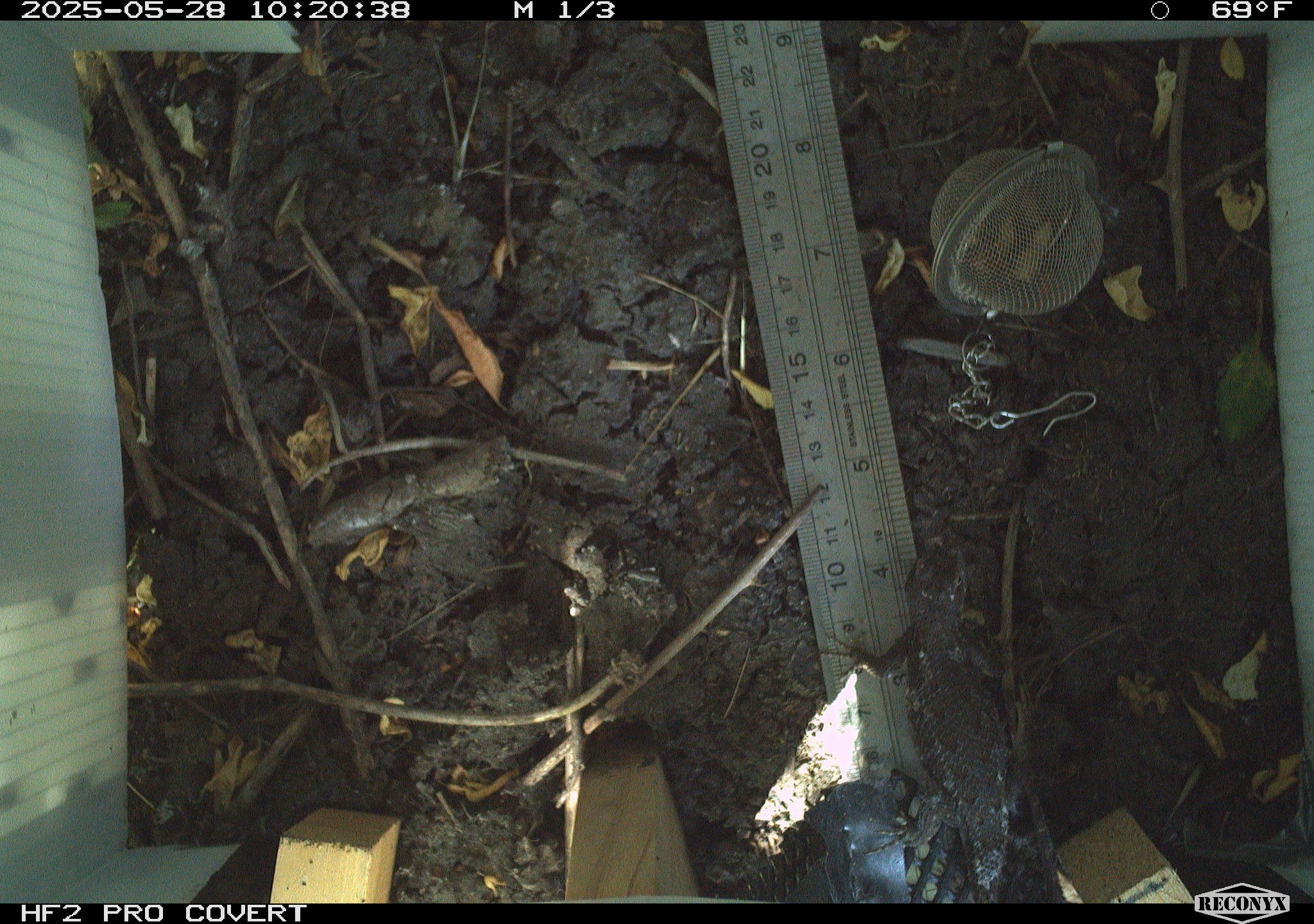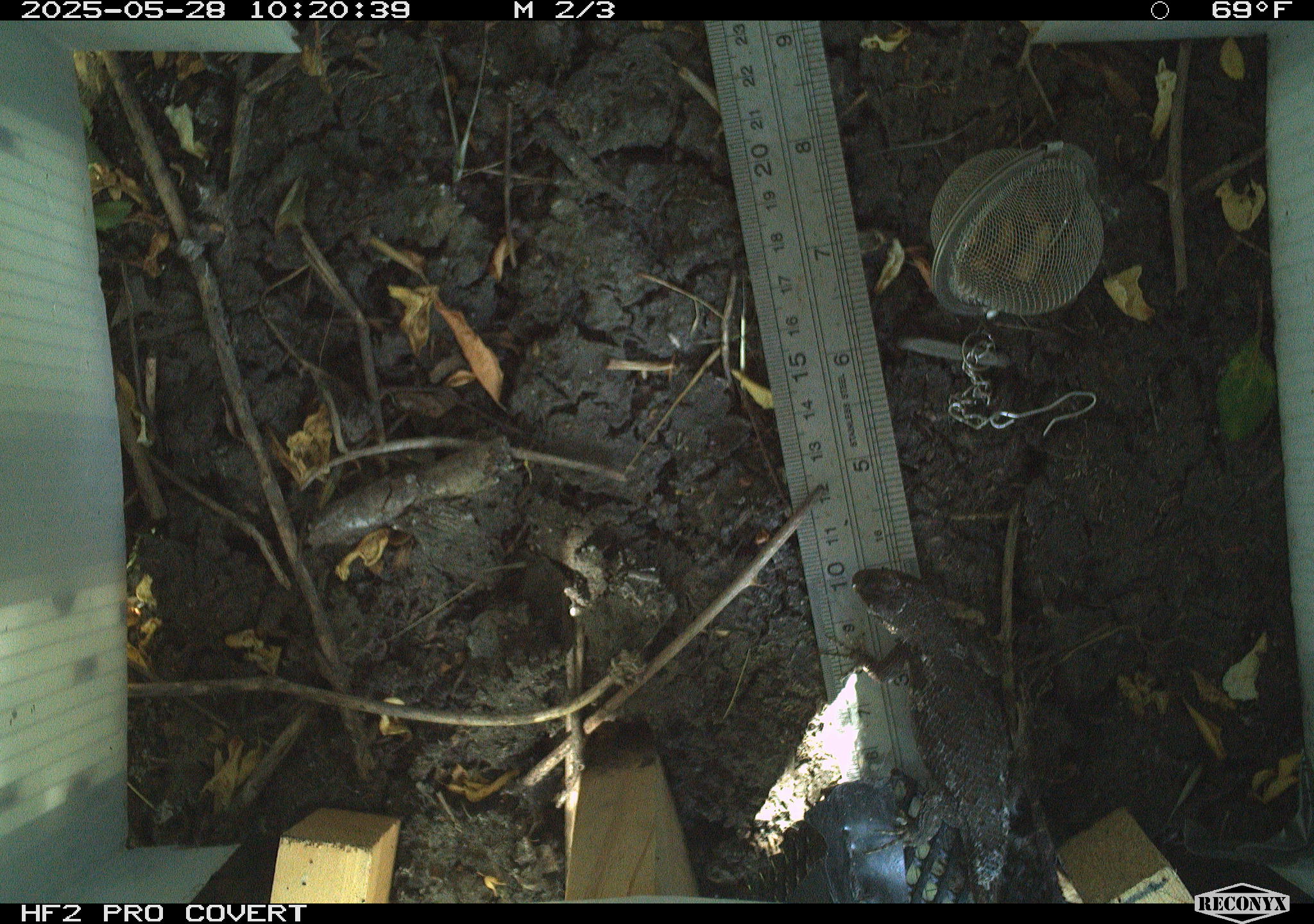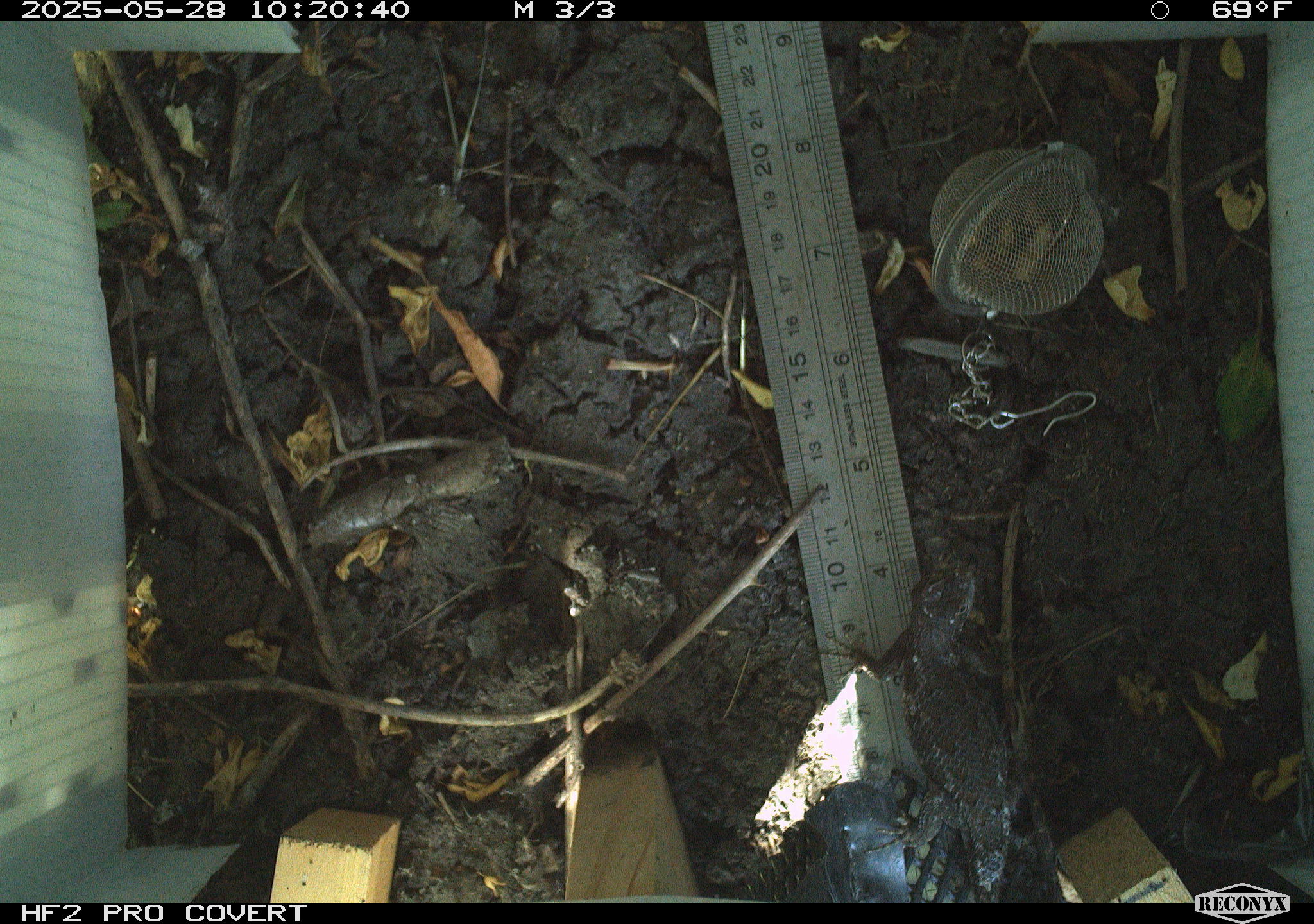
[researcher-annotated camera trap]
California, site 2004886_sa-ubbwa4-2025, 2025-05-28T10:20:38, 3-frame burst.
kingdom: Animalia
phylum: Chordata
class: Reptilia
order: Squamata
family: Phrynosomatidae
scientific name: Phrynosomatidae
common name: north american spiny lizards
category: sceloporus/uta species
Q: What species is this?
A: Sceloporus/uta species (north american spiny lizards) (Phrynosomatidae).